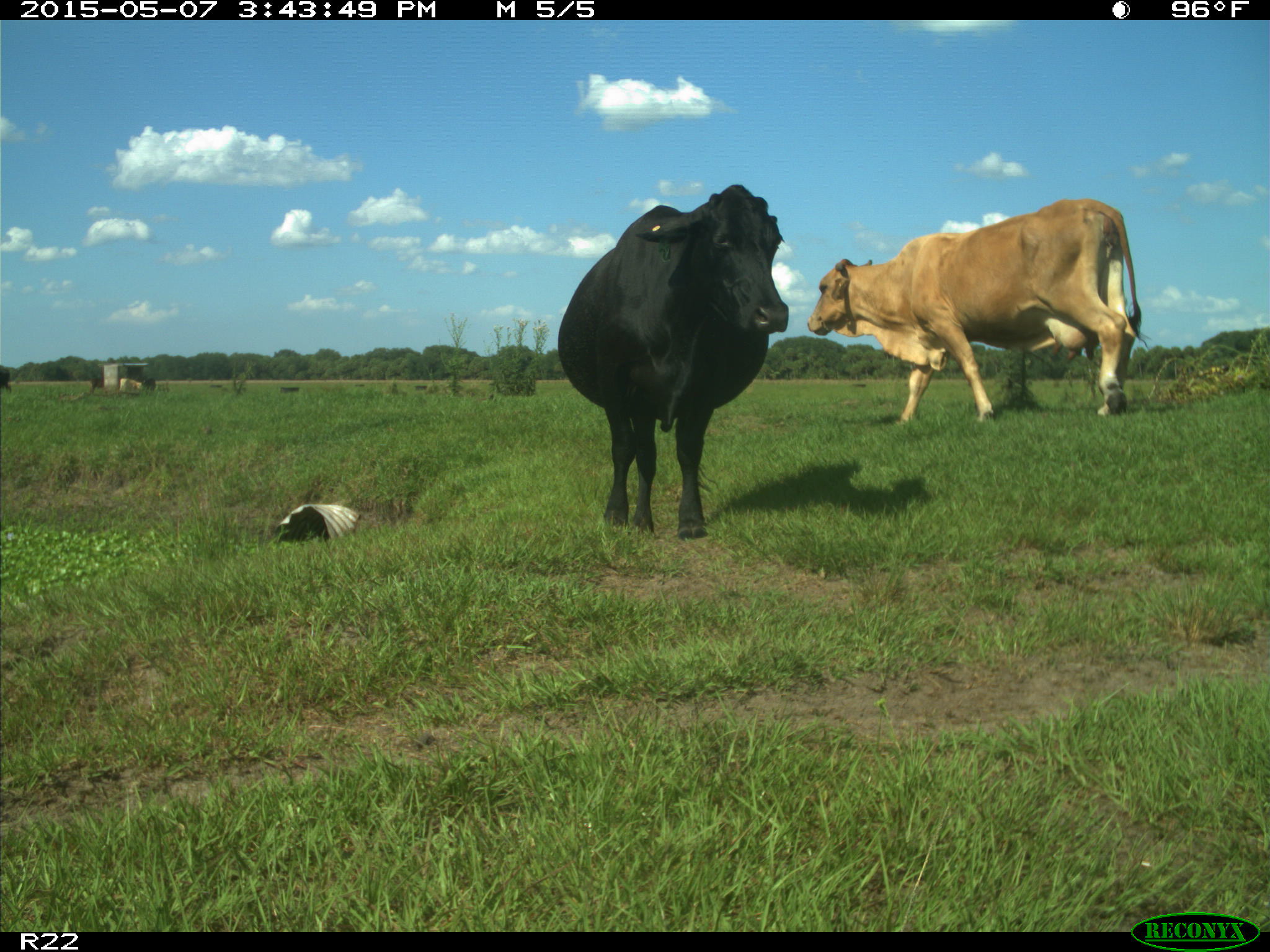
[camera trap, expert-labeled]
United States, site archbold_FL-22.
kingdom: Animalia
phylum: Chordata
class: Mammalia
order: Artiodactyla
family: Bovidae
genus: Bos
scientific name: Bos taurus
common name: domestic cow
Bos taurus (domestic cow).